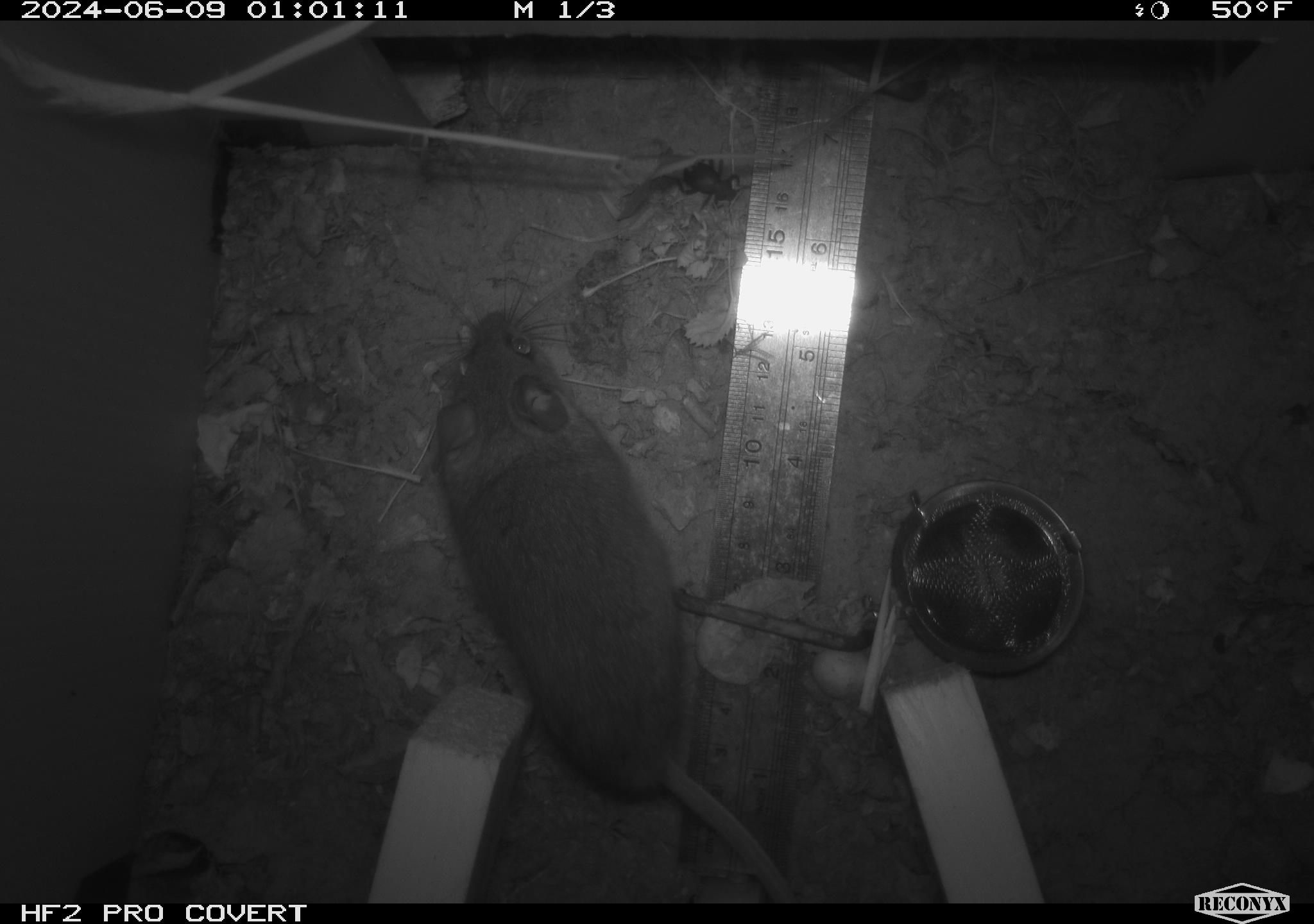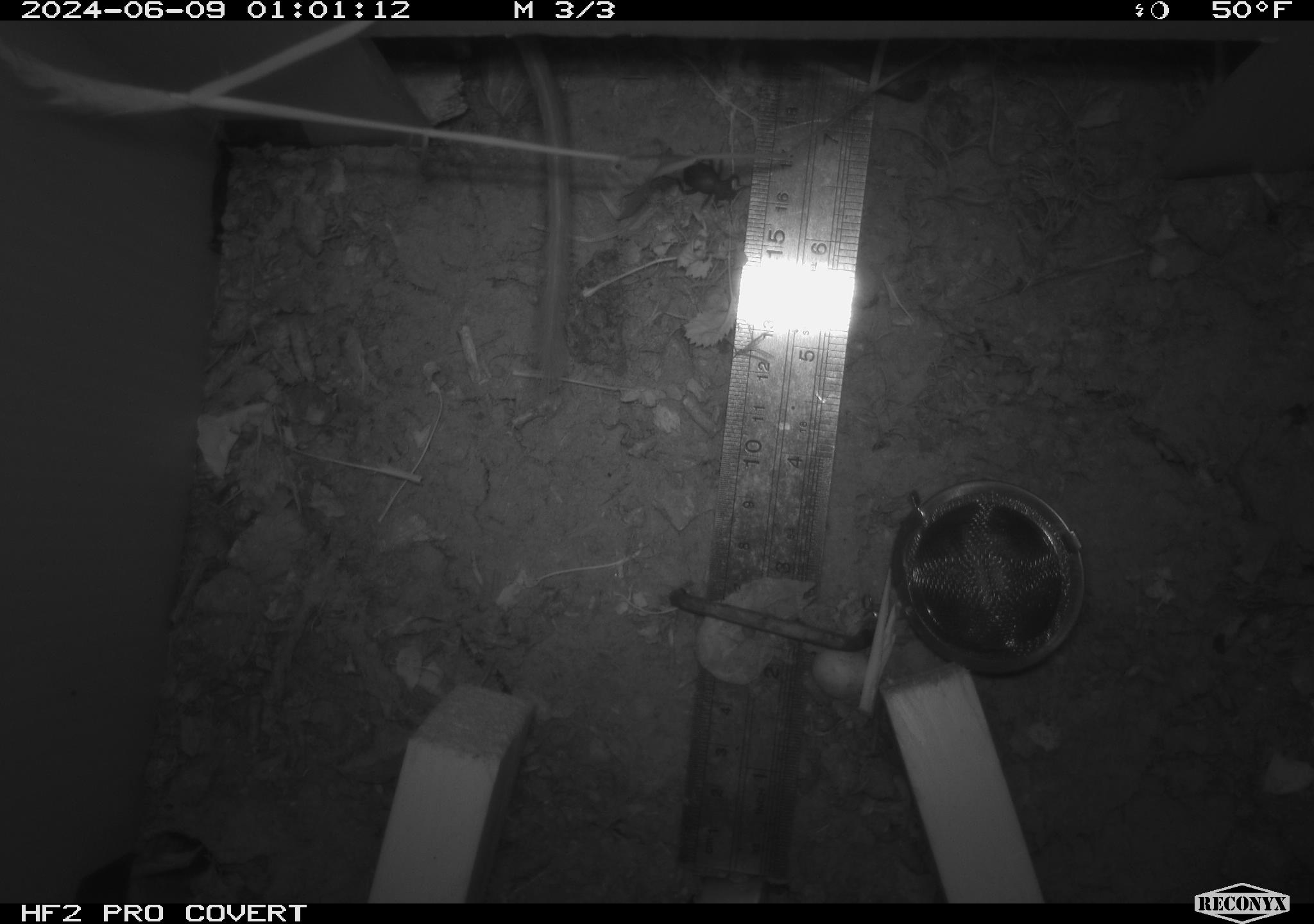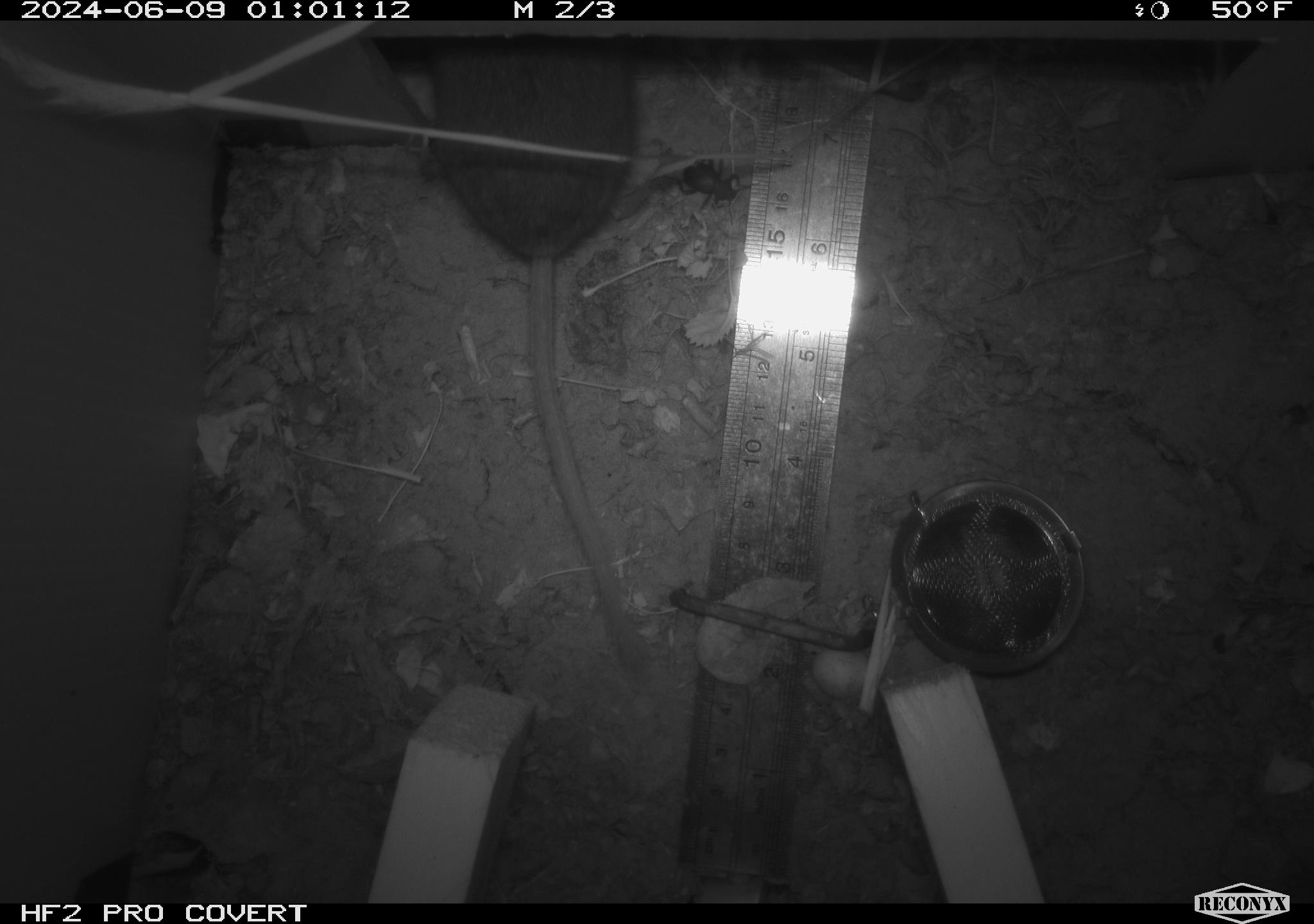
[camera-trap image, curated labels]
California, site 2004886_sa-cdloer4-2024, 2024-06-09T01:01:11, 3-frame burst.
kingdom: Animalia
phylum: Chordata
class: Mammalia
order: Rodentia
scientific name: Rodentia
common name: rodent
Rodent (Rodentia).